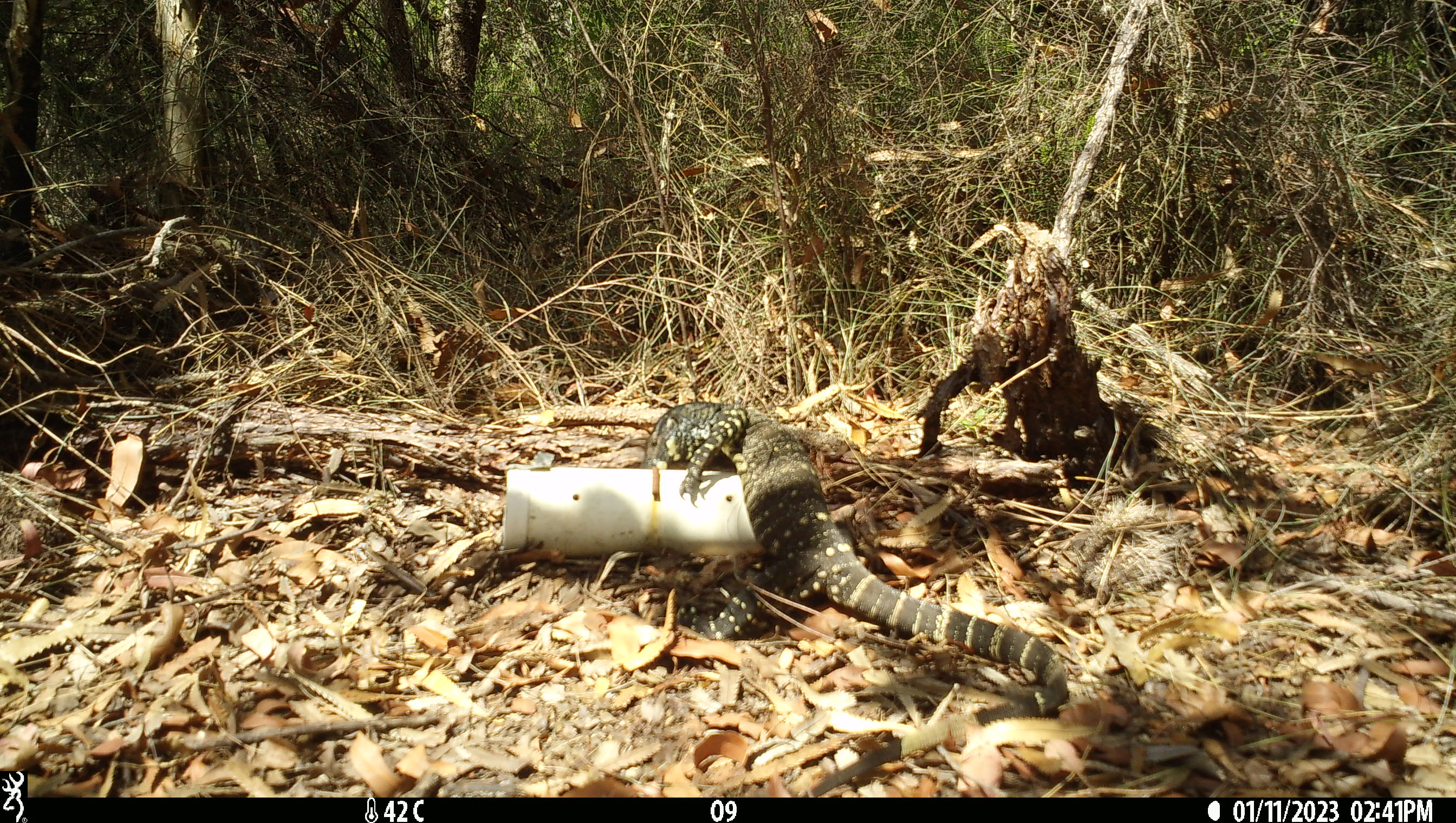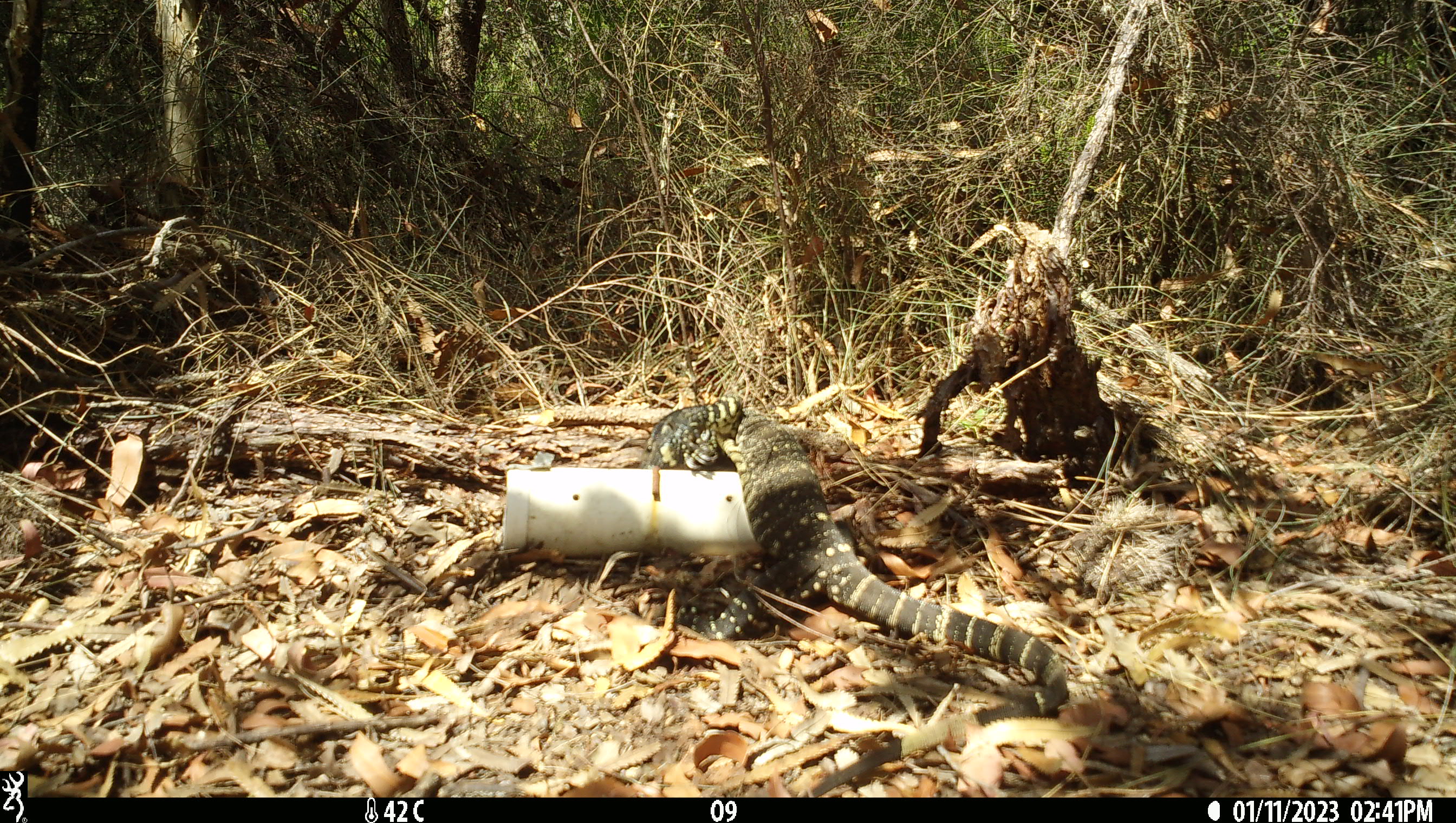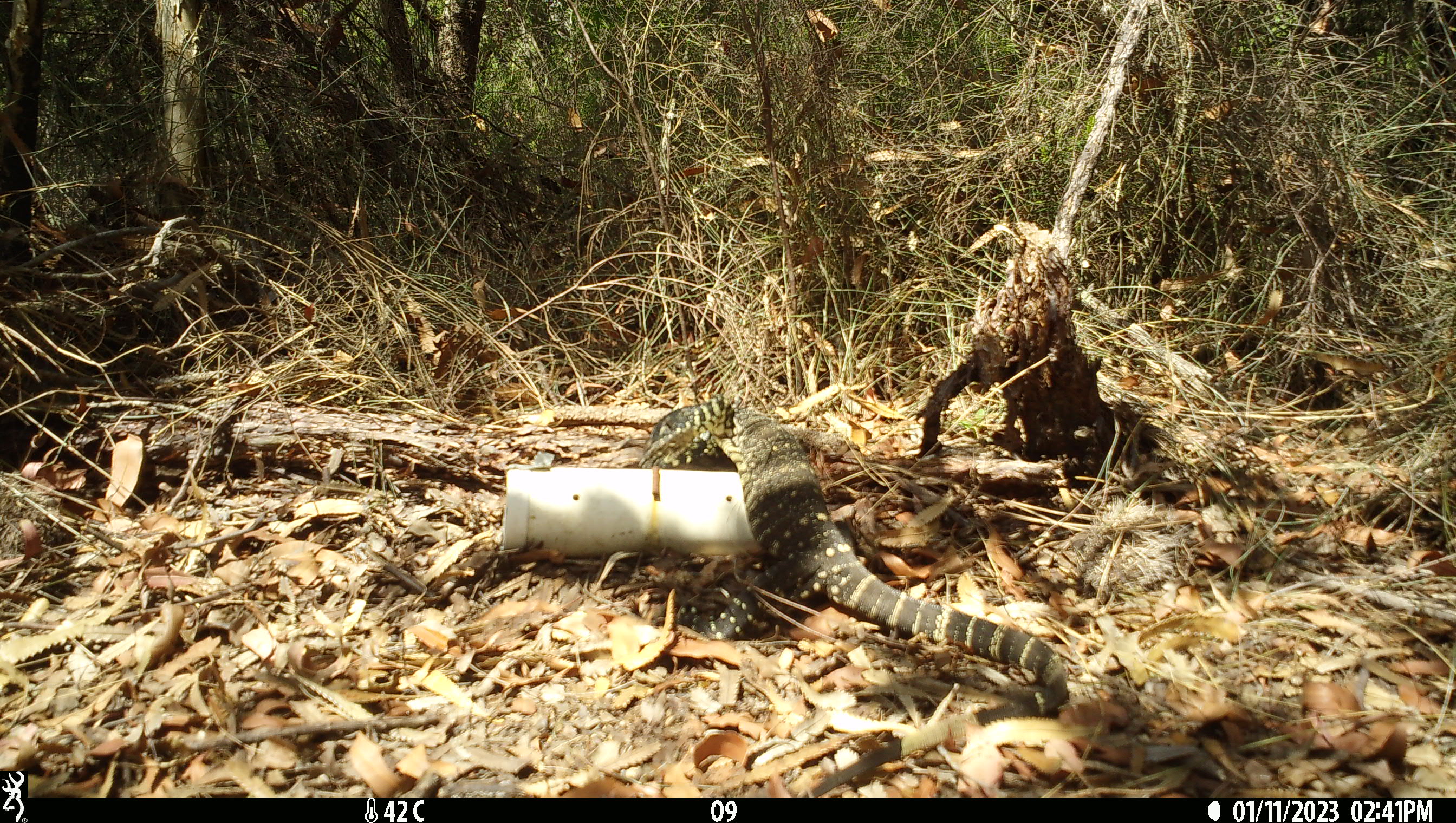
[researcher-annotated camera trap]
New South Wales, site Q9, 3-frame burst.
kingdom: Animalia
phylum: Chordata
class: Reptilia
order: Squamata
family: Varanidae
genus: Varanus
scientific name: Varanus varius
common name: lace monitor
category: goanna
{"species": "goanna (lace monitor) (Varanus varius)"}